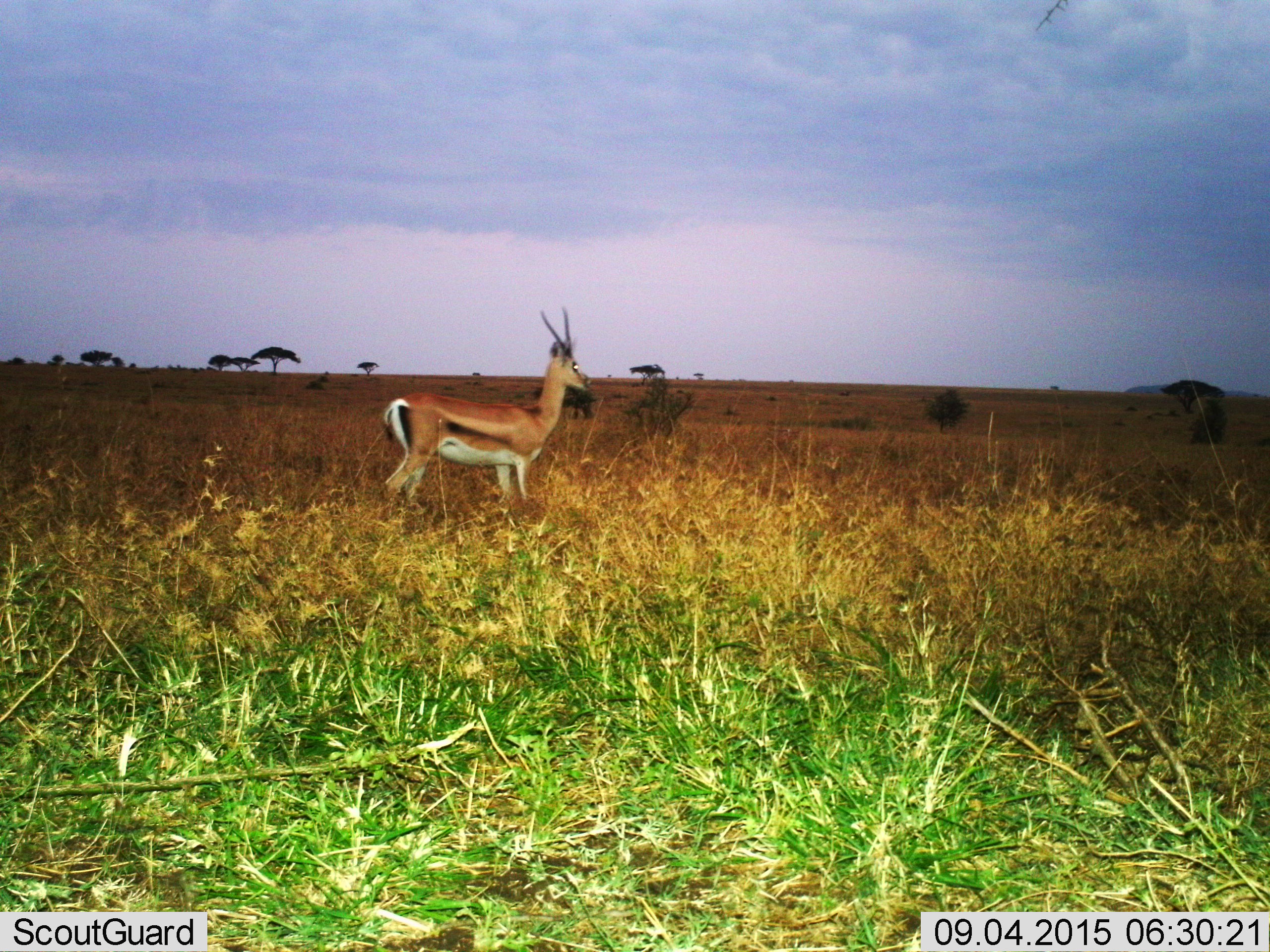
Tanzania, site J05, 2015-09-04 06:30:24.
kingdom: Animalia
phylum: Chordata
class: Mammalia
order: Artiodactyla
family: Bovidae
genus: Eudorcas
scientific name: Eudorcas thomsonii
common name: thomson's gazelle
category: gazellethomsons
Gazellethomsons (thomson's gazelle) (Eudorcas thomsonii), count 1. Behavior (volunteer vote fractions): standing 100%, resting 0%, moving 0%, interacting 0%. Young present (vote fraction): 0%. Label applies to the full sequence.